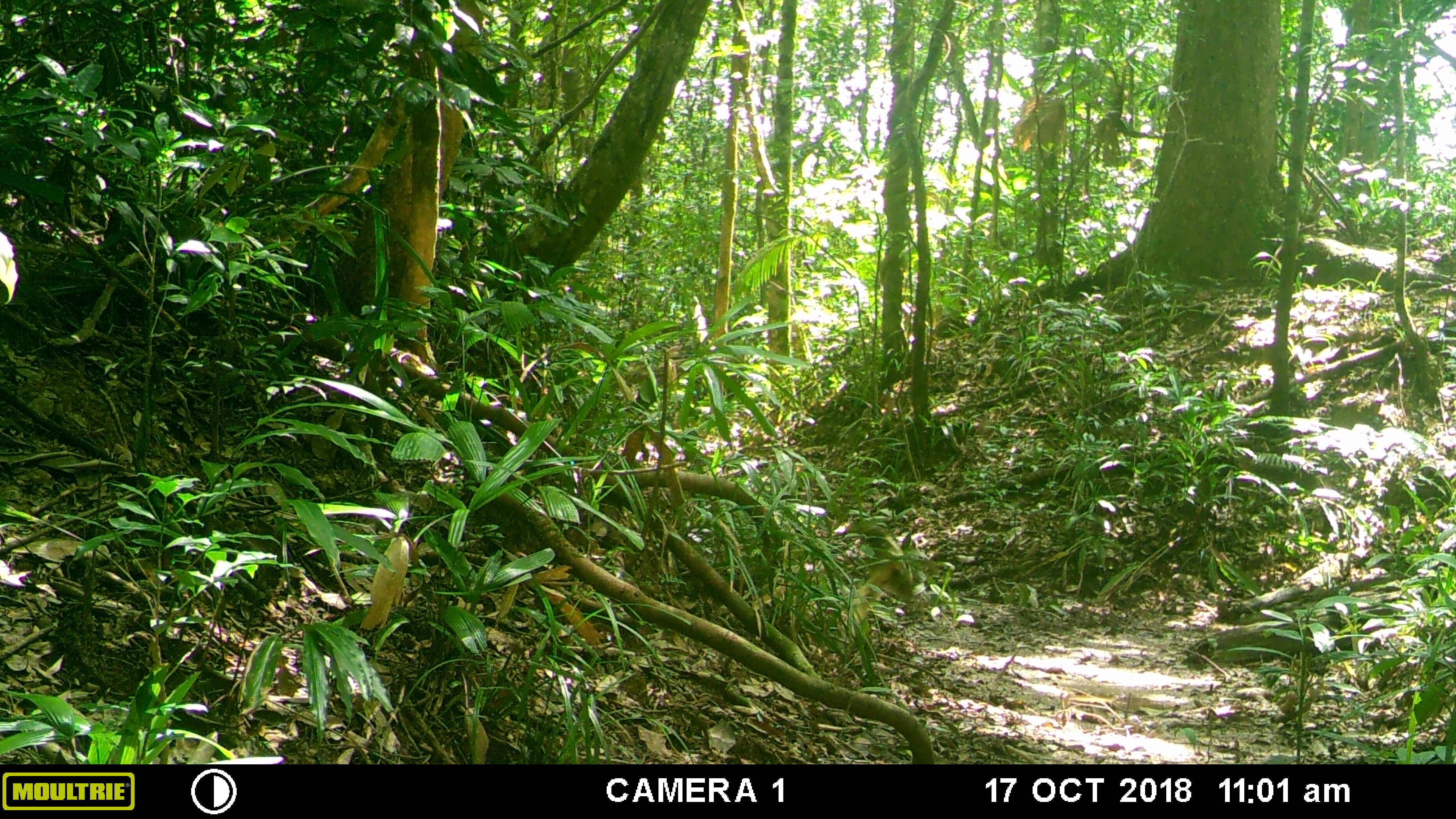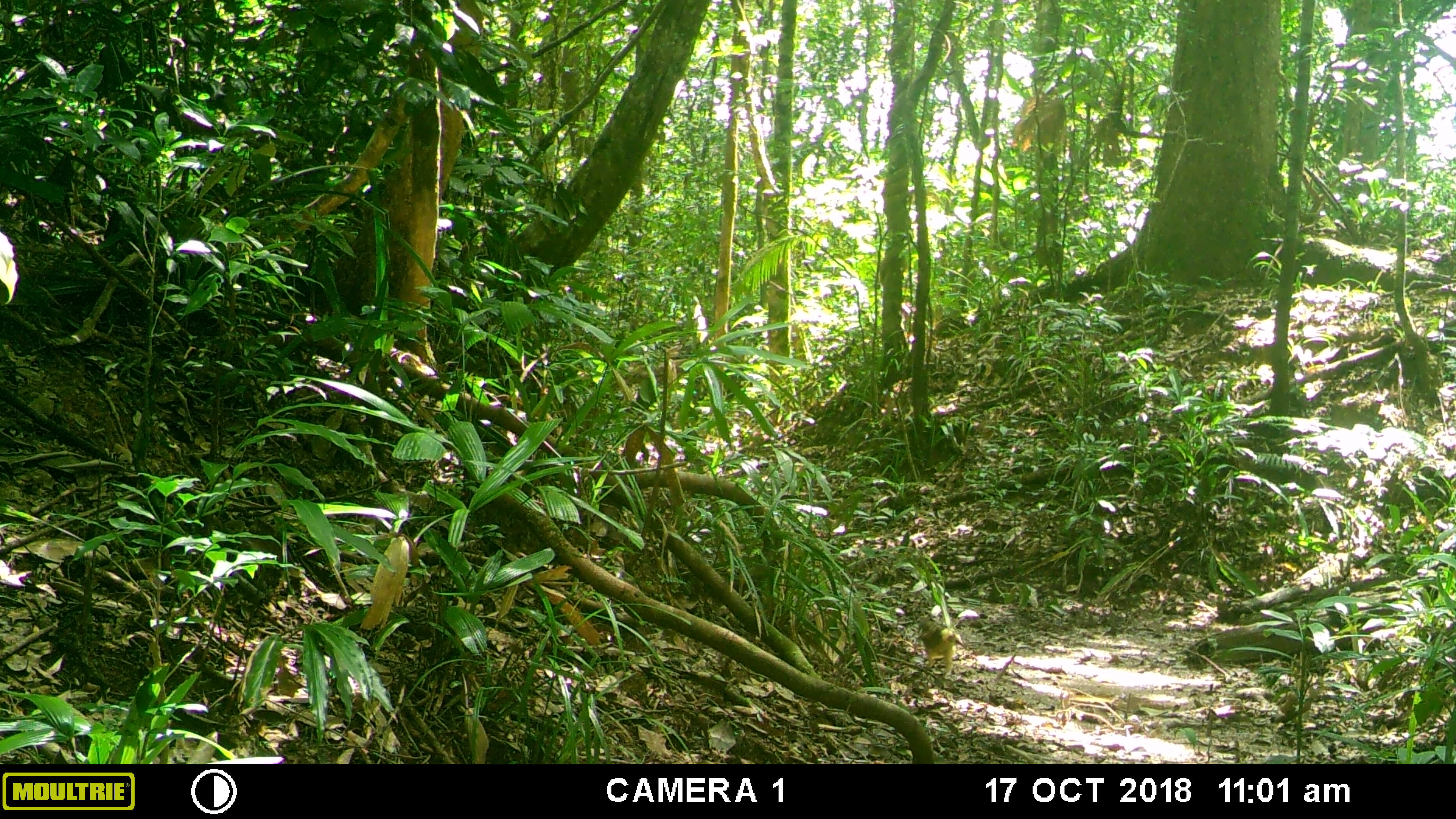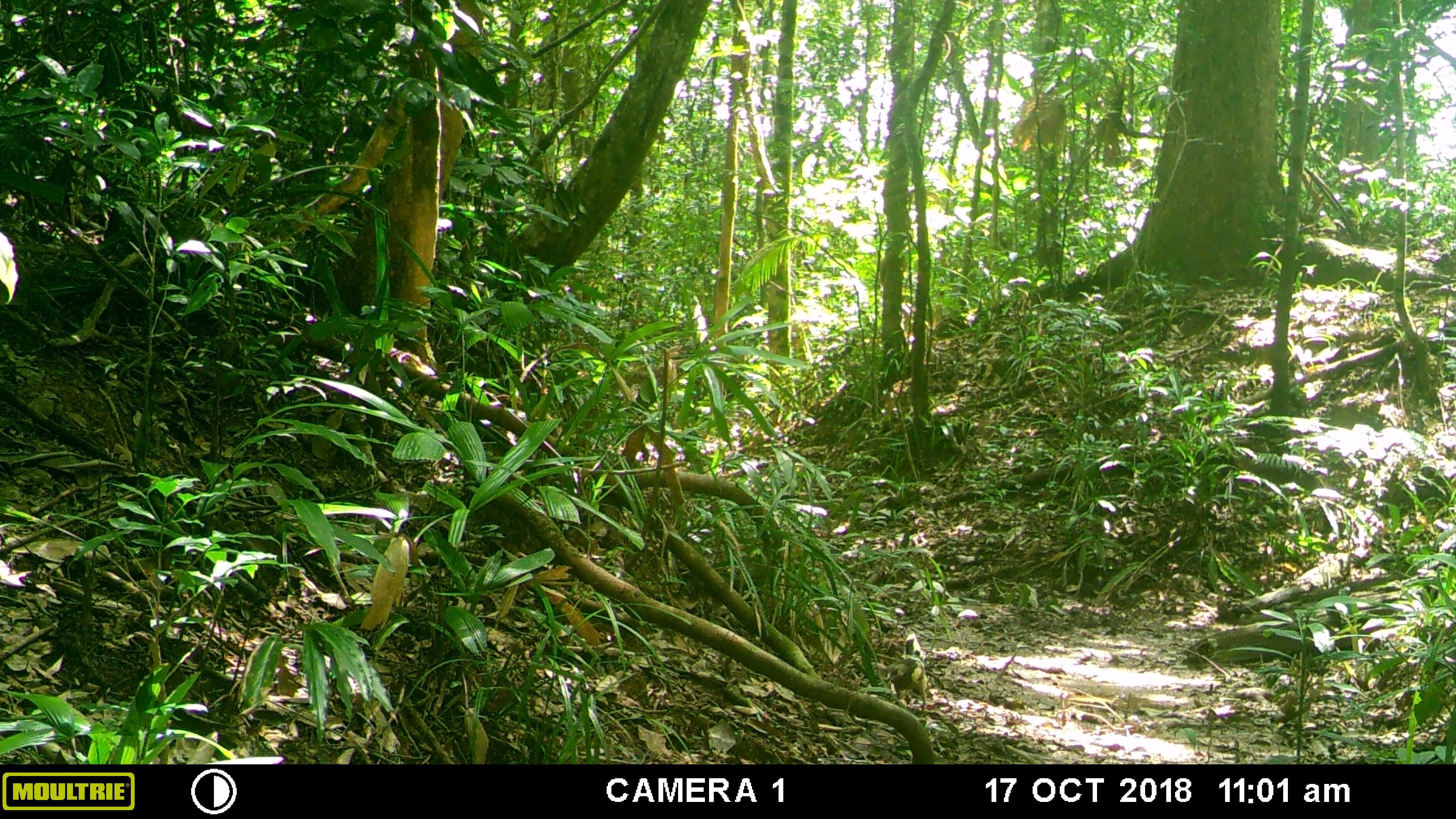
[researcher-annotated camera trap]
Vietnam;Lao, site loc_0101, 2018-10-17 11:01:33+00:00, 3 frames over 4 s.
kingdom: Animalia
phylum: Chordata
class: Aves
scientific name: Aves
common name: bird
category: unidentified bird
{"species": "unidentified bird (bird) (Aves)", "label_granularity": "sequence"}